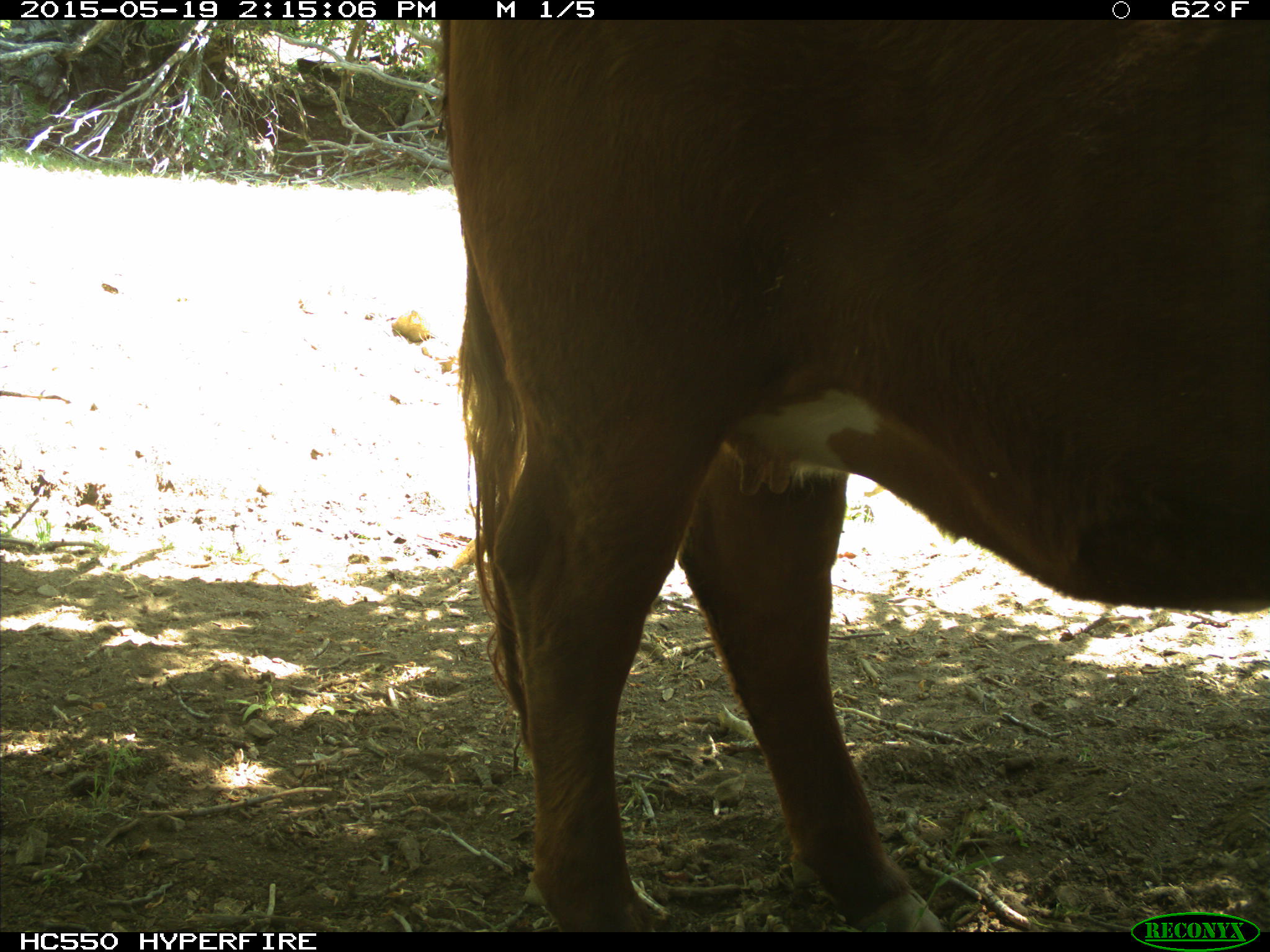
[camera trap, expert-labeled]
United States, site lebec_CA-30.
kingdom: Animalia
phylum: Chordata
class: Mammalia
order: Artiodactyla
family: Bovidae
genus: Bos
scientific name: Bos taurus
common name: domestic cow